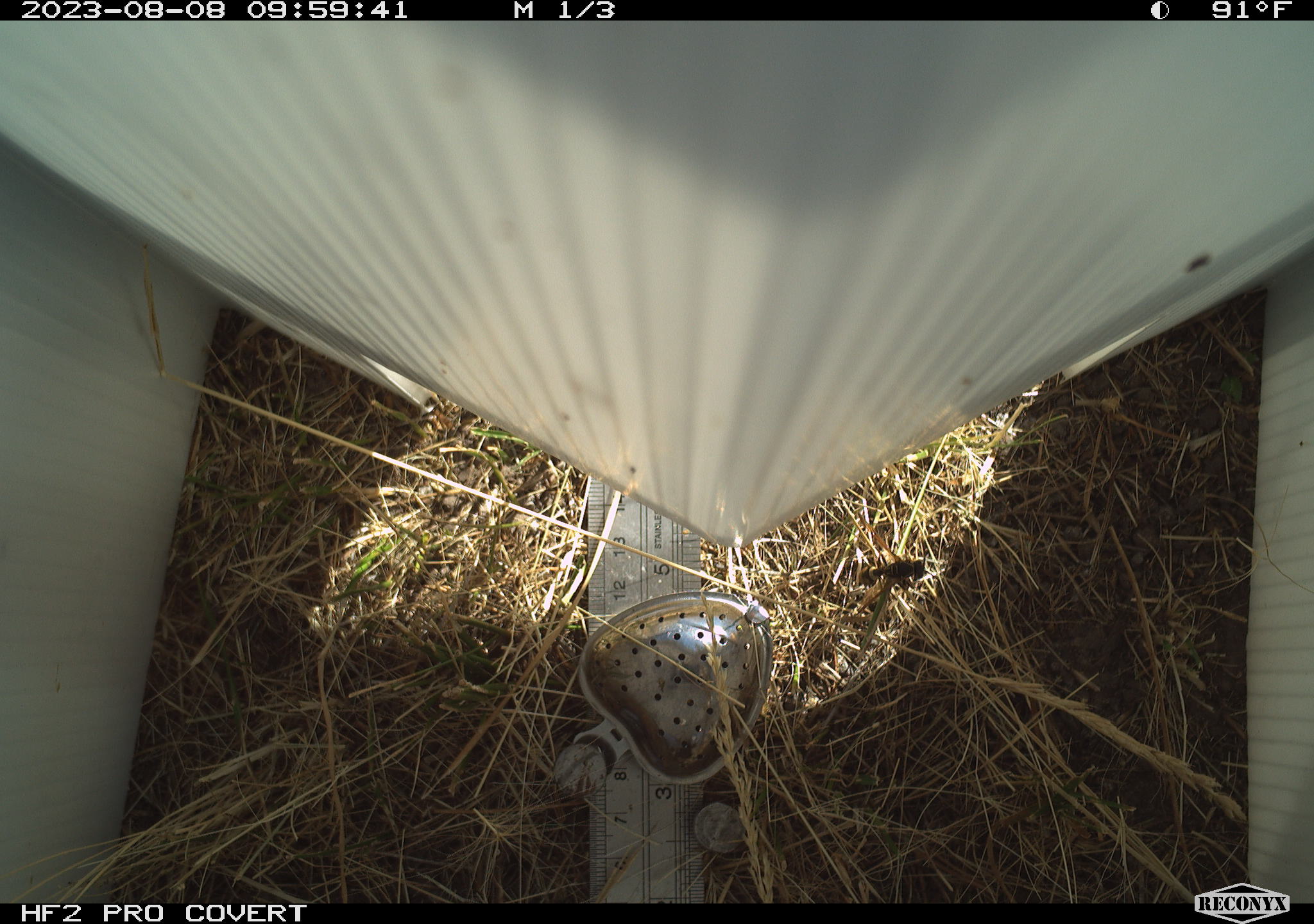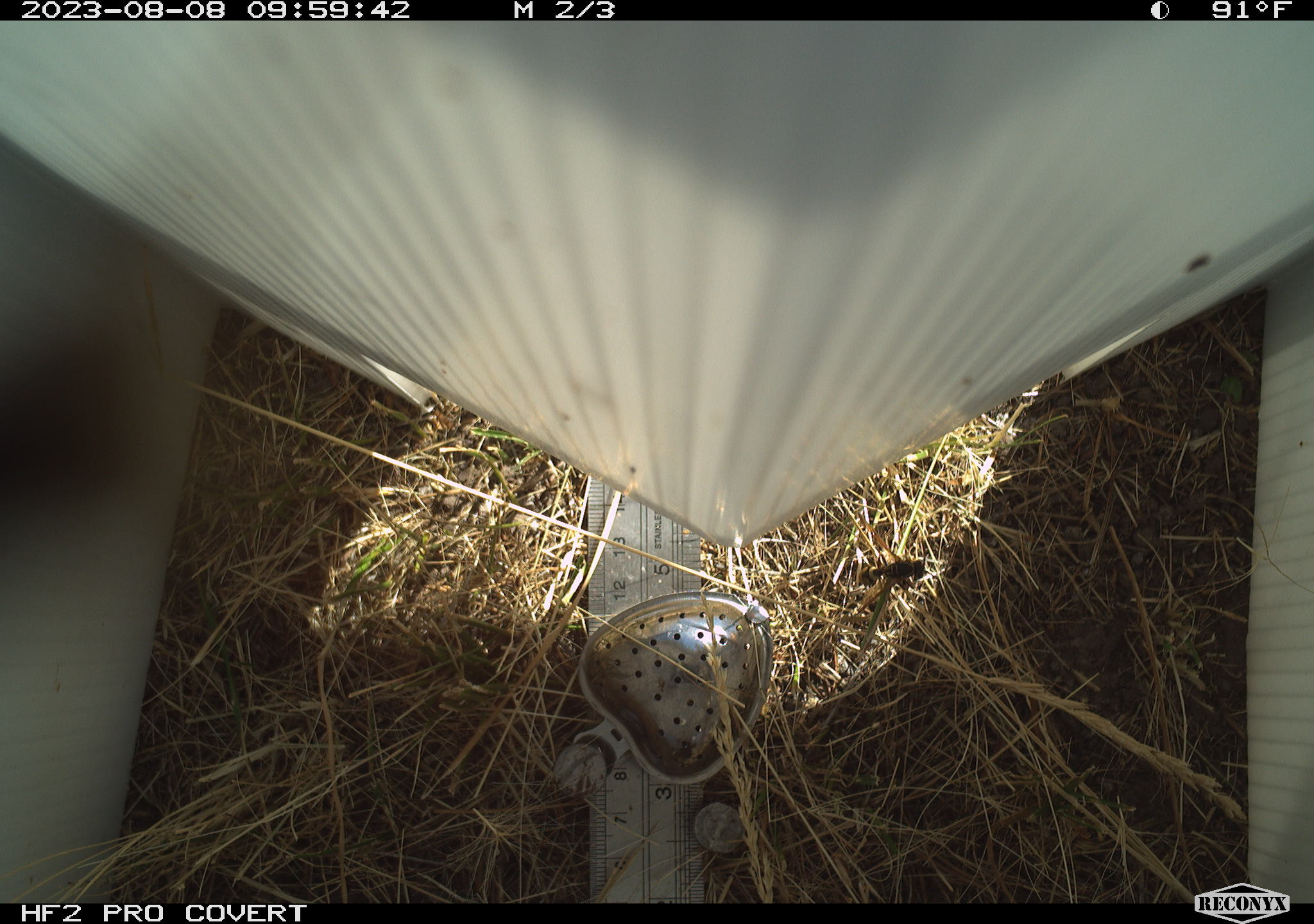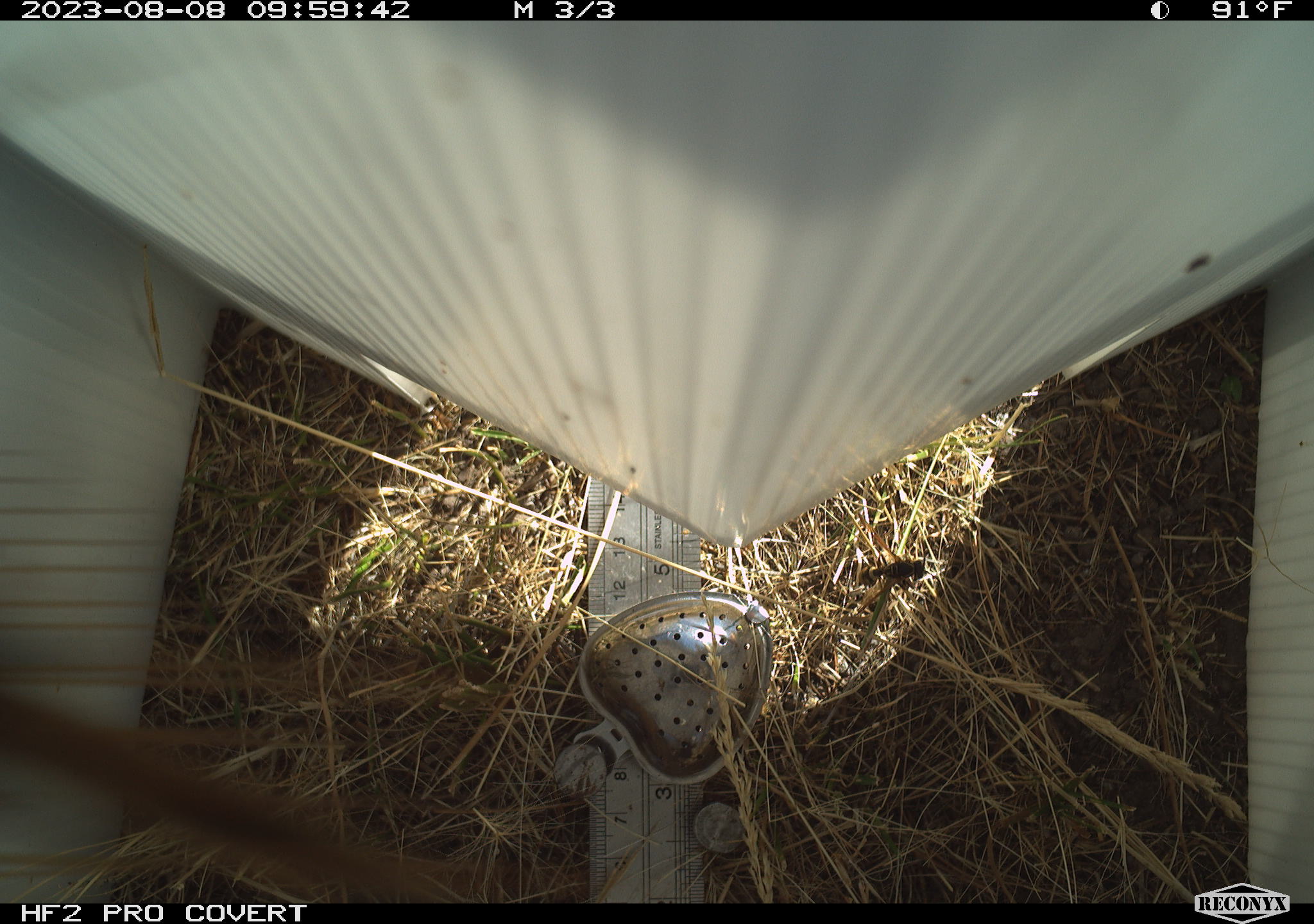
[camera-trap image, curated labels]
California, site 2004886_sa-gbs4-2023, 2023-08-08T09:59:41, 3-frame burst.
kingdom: Animalia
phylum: Arthropoda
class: Insecta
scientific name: Insecta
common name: insect